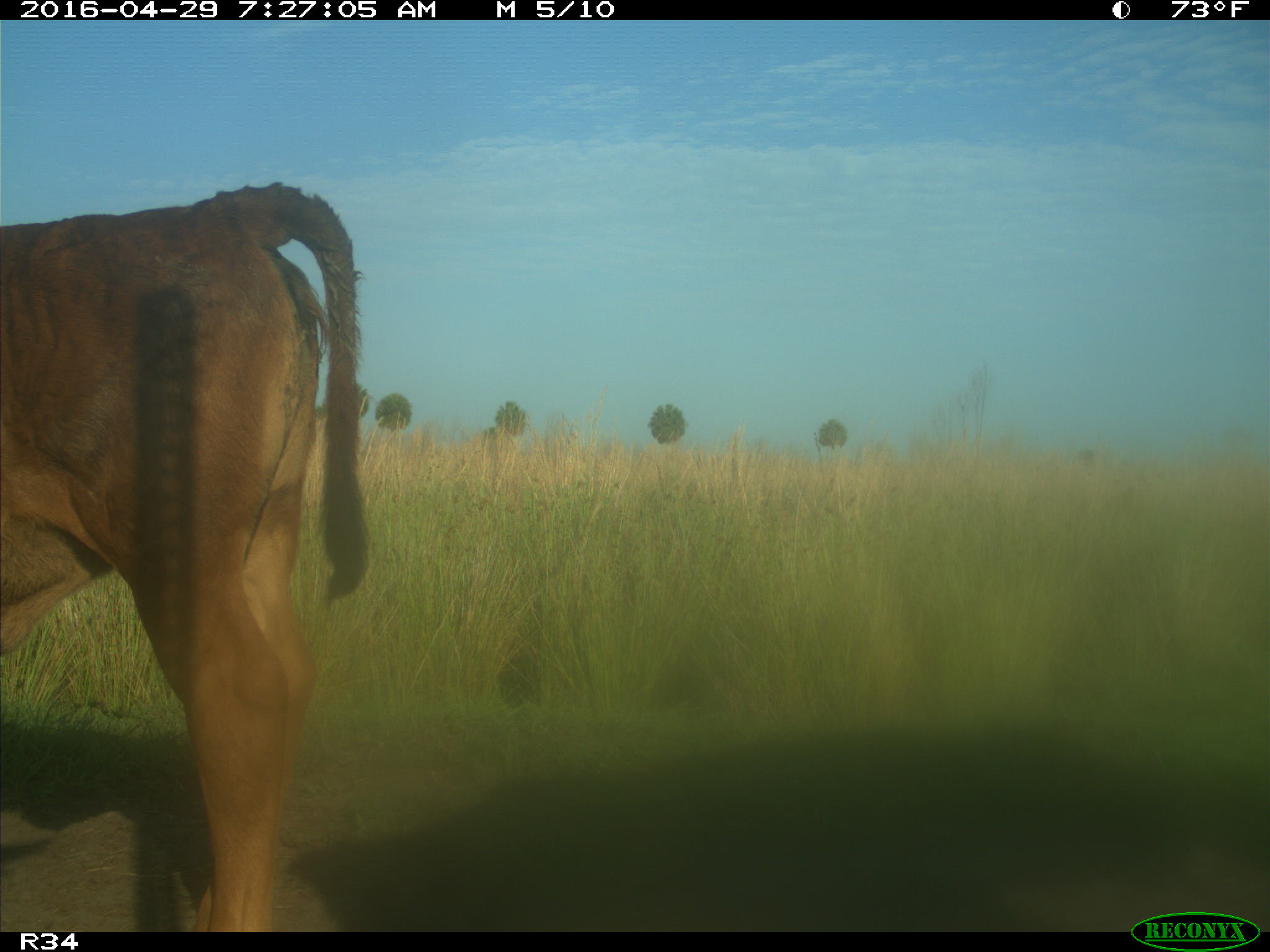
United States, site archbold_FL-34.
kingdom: Animalia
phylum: Chordata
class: Mammalia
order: Artiodactyla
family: Bovidae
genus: Bos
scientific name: Bos taurus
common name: domestic cow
Bos taurus (domestic cow).